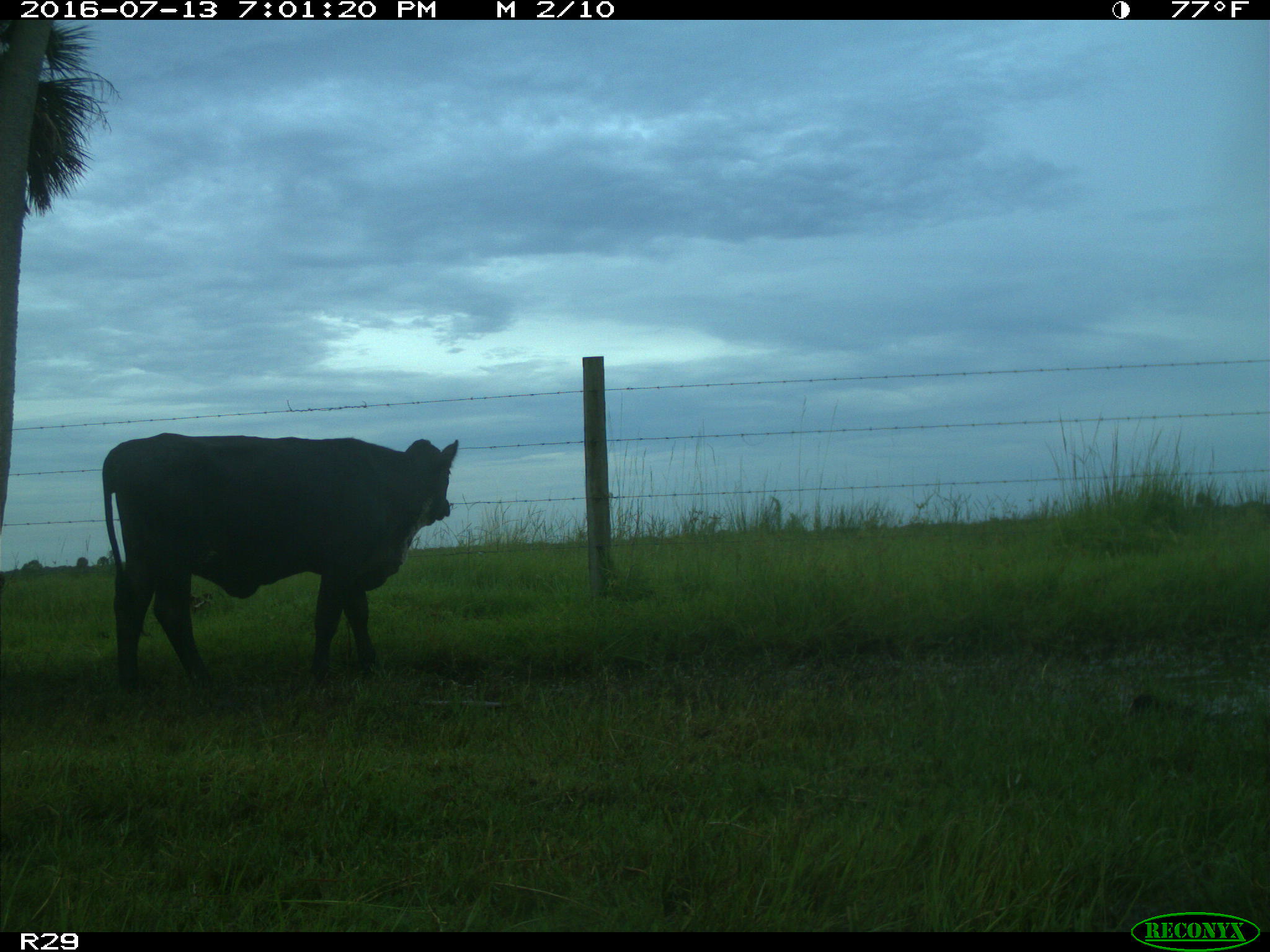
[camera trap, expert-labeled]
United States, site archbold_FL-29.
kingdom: Animalia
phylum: Chordata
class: Mammalia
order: Artiodactyla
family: Bovidae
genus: Bos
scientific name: Bos taurus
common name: domestic cow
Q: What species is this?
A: Bos taurus (domestic cow).